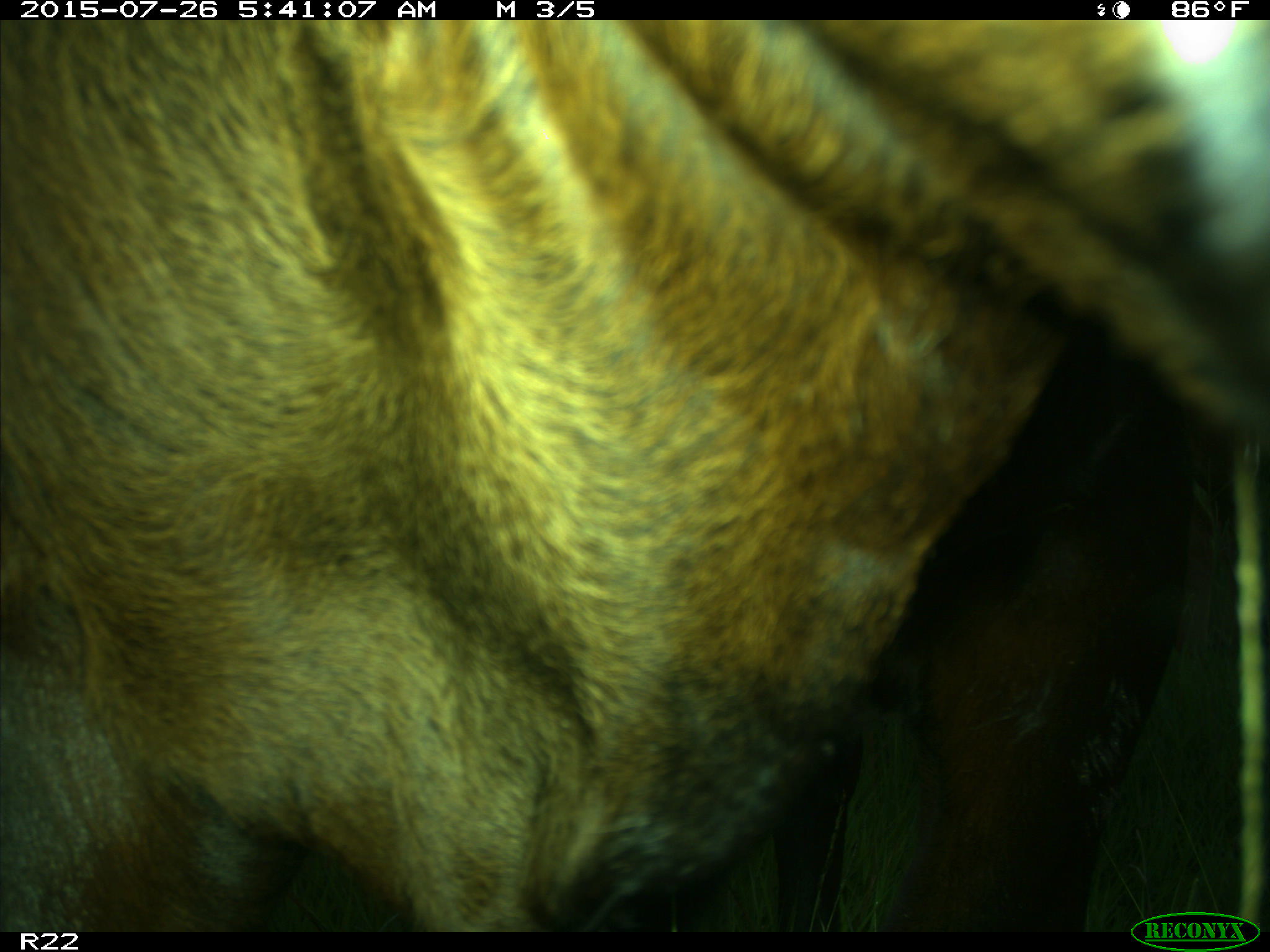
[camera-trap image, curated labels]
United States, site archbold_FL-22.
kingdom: Animalia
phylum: Chordata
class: Mammalia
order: Artiodactyla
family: Bovidae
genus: Bos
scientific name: Bos taurus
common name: domestic cow